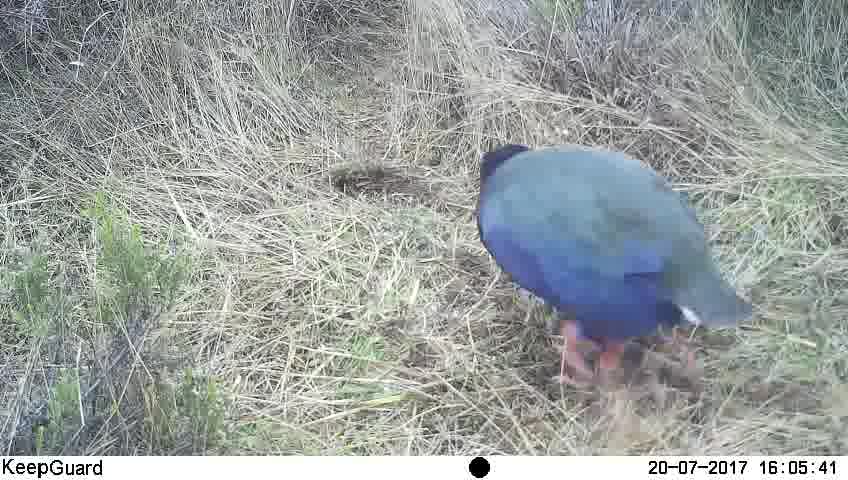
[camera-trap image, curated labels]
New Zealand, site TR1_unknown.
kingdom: Animalia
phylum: Chordata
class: Aves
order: Gruiformes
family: Rallidae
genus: Porphyrio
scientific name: Porphyrio mantelli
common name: takahe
Takahe (Porphyrio mantelli).